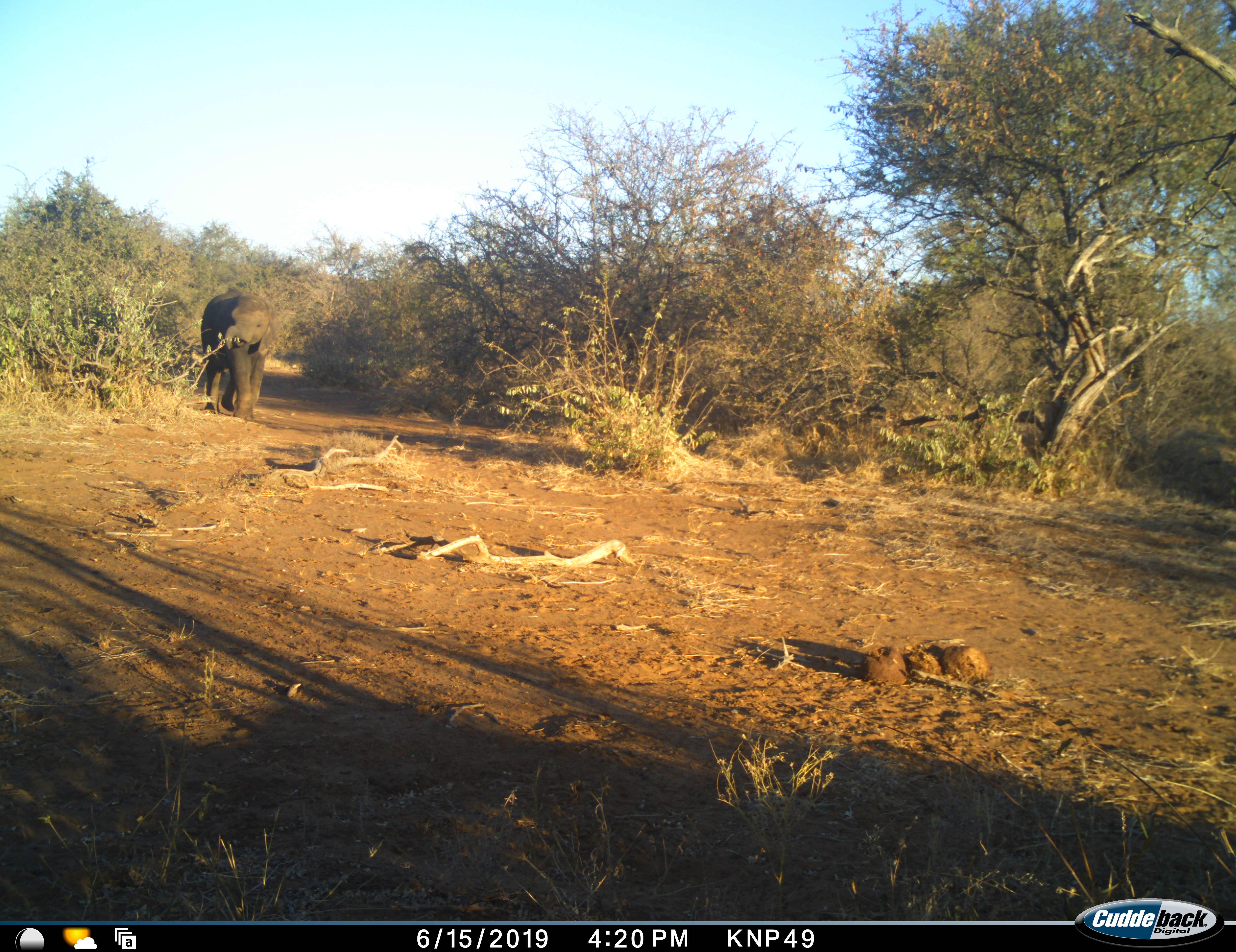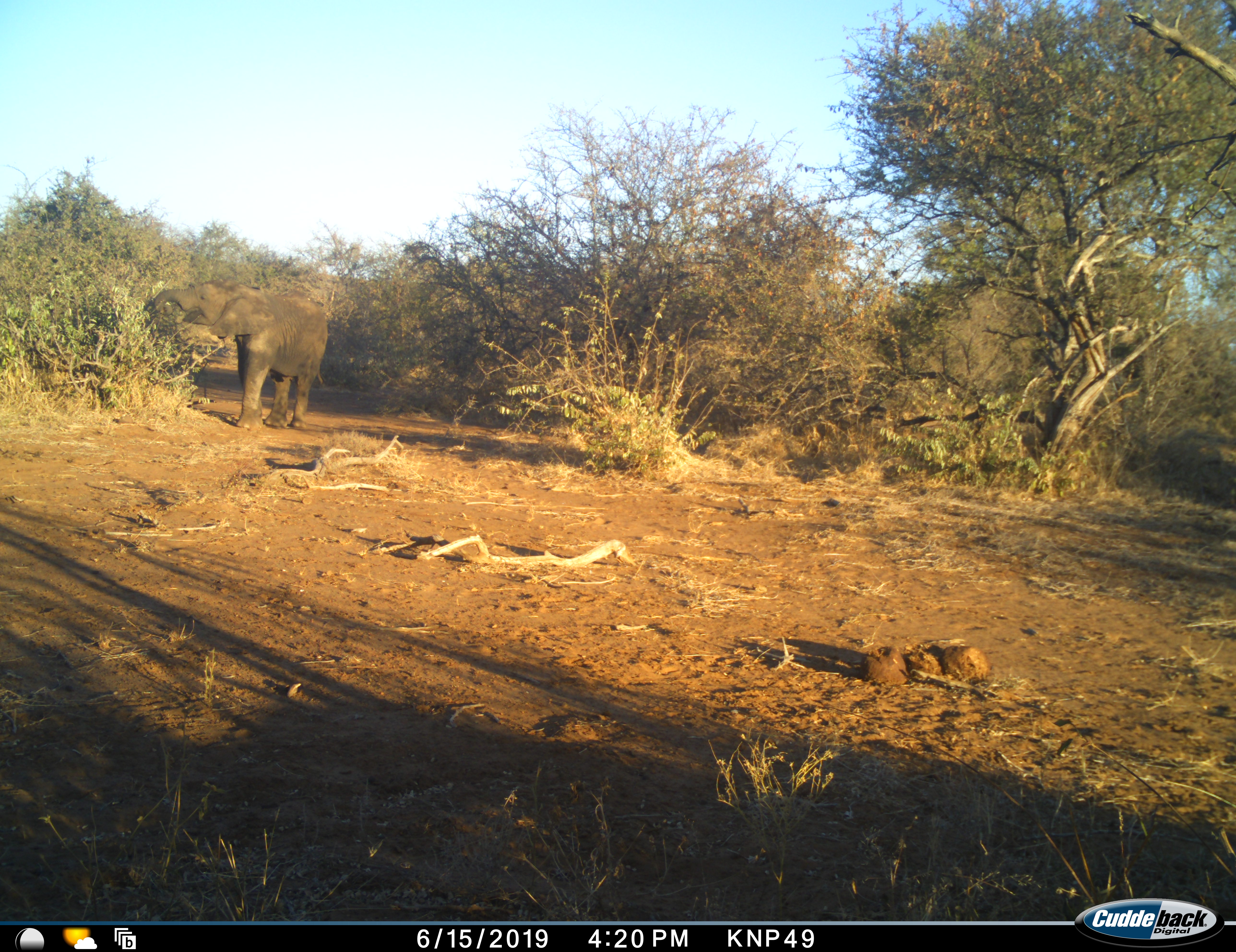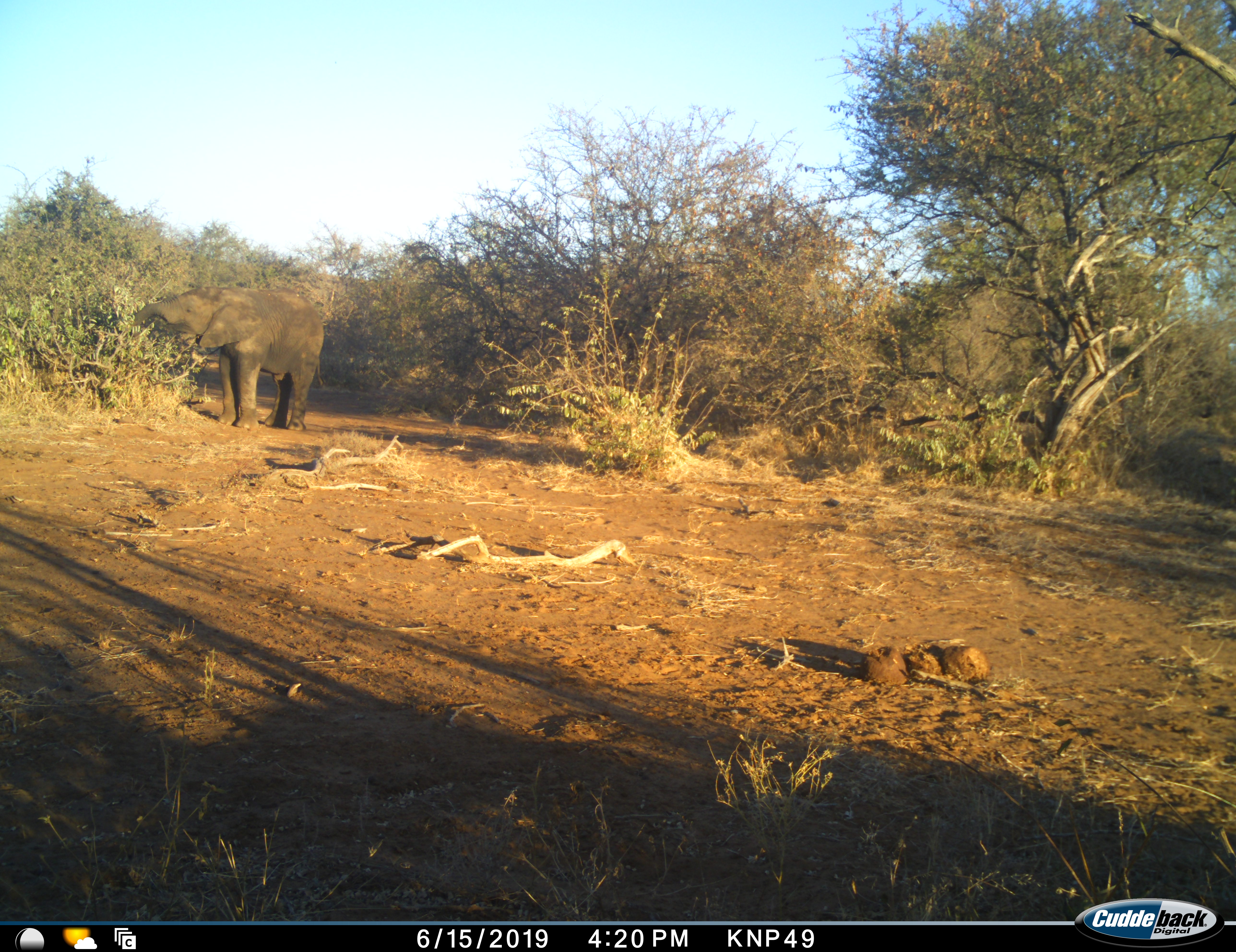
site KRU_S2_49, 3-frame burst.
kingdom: Animalia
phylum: Chordata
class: Mammalia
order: Proboscidea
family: Elephantidae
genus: Loxodonta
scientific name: Loxodonta africana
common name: african bush elephant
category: elephant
Elephant (african bush elephant) (Loxodonta africana), count 1. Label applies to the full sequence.